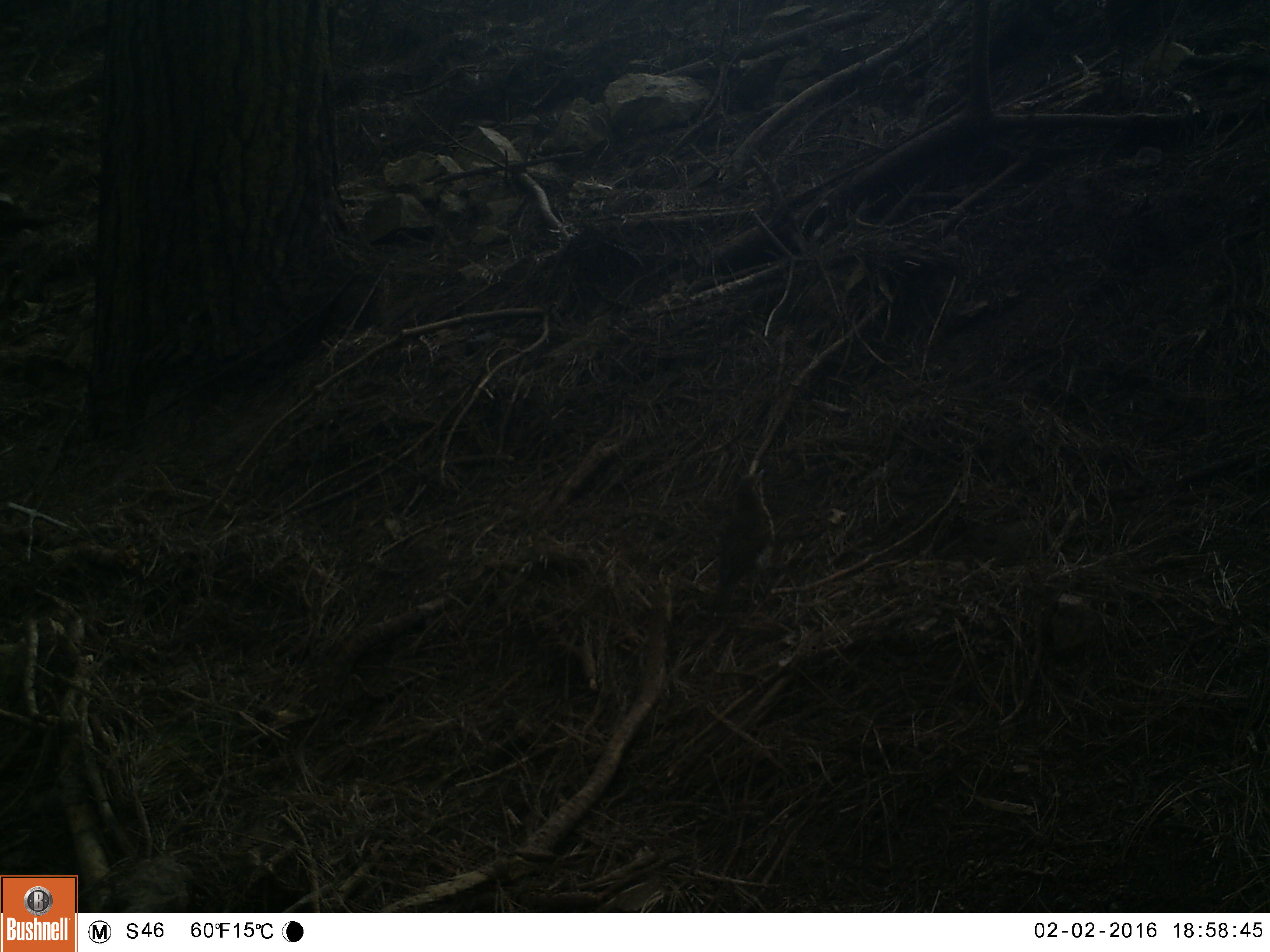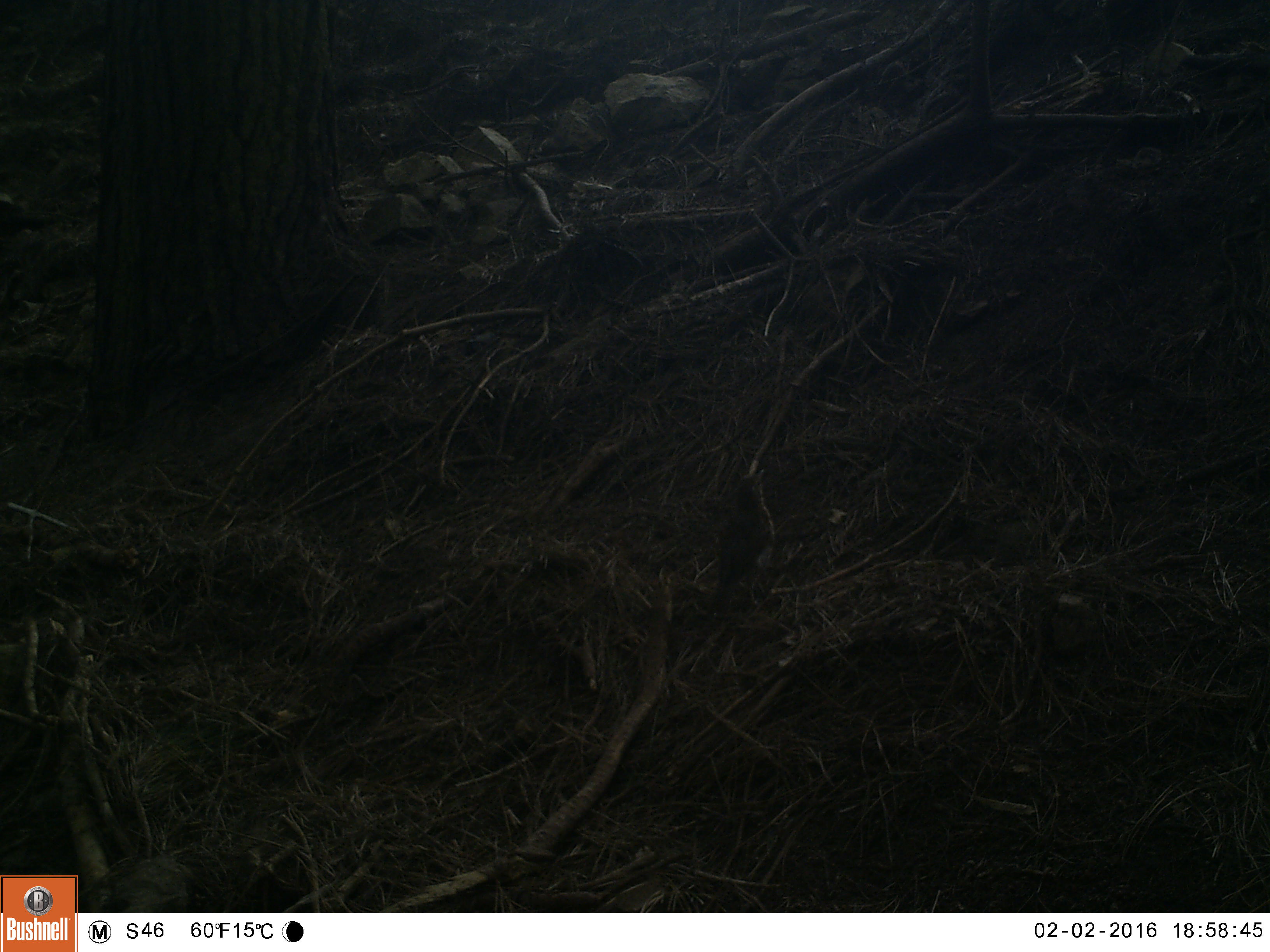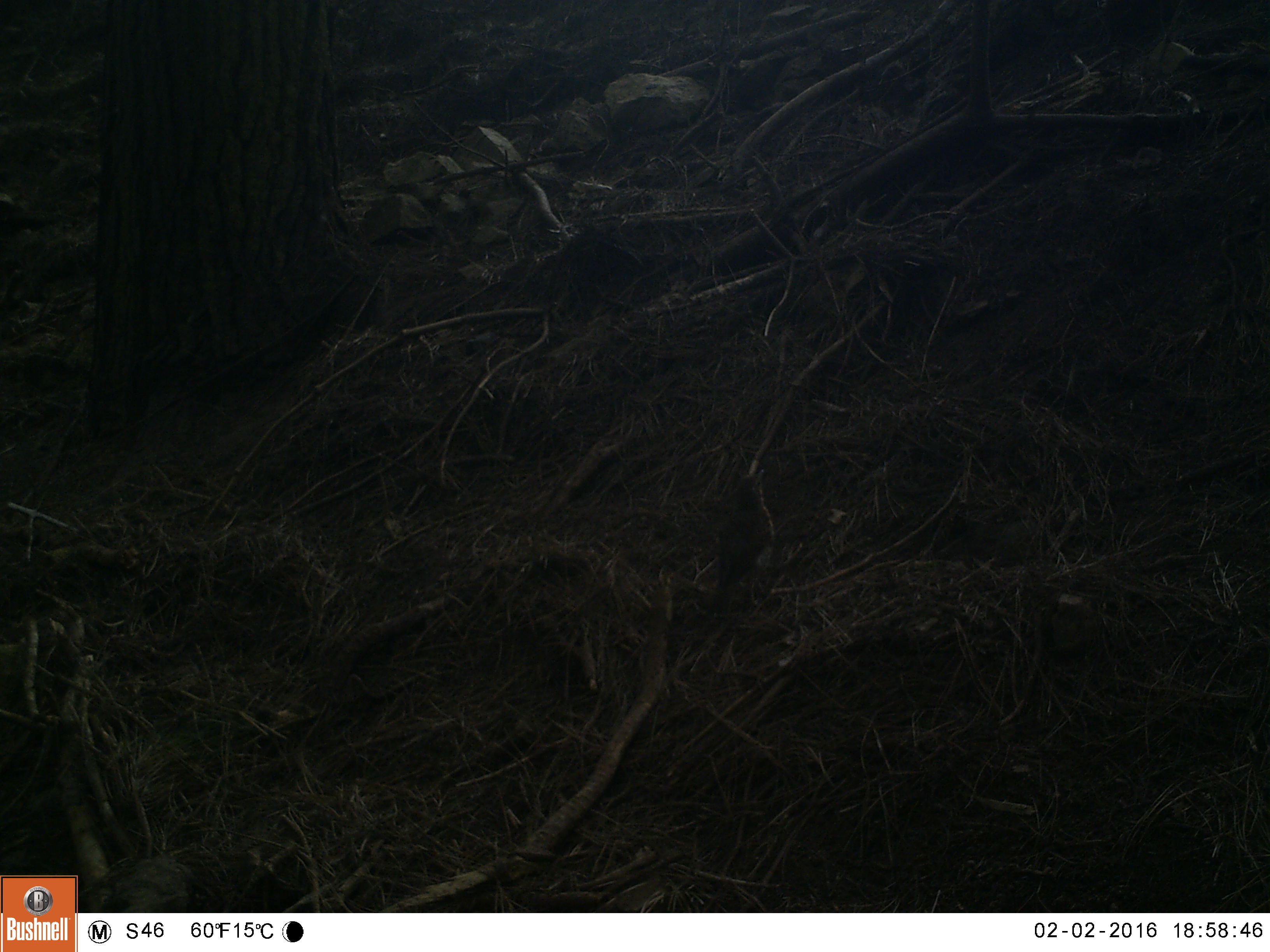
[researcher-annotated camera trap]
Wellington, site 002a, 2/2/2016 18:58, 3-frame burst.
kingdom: Animalia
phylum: Chordata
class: Aves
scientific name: Aves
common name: bird